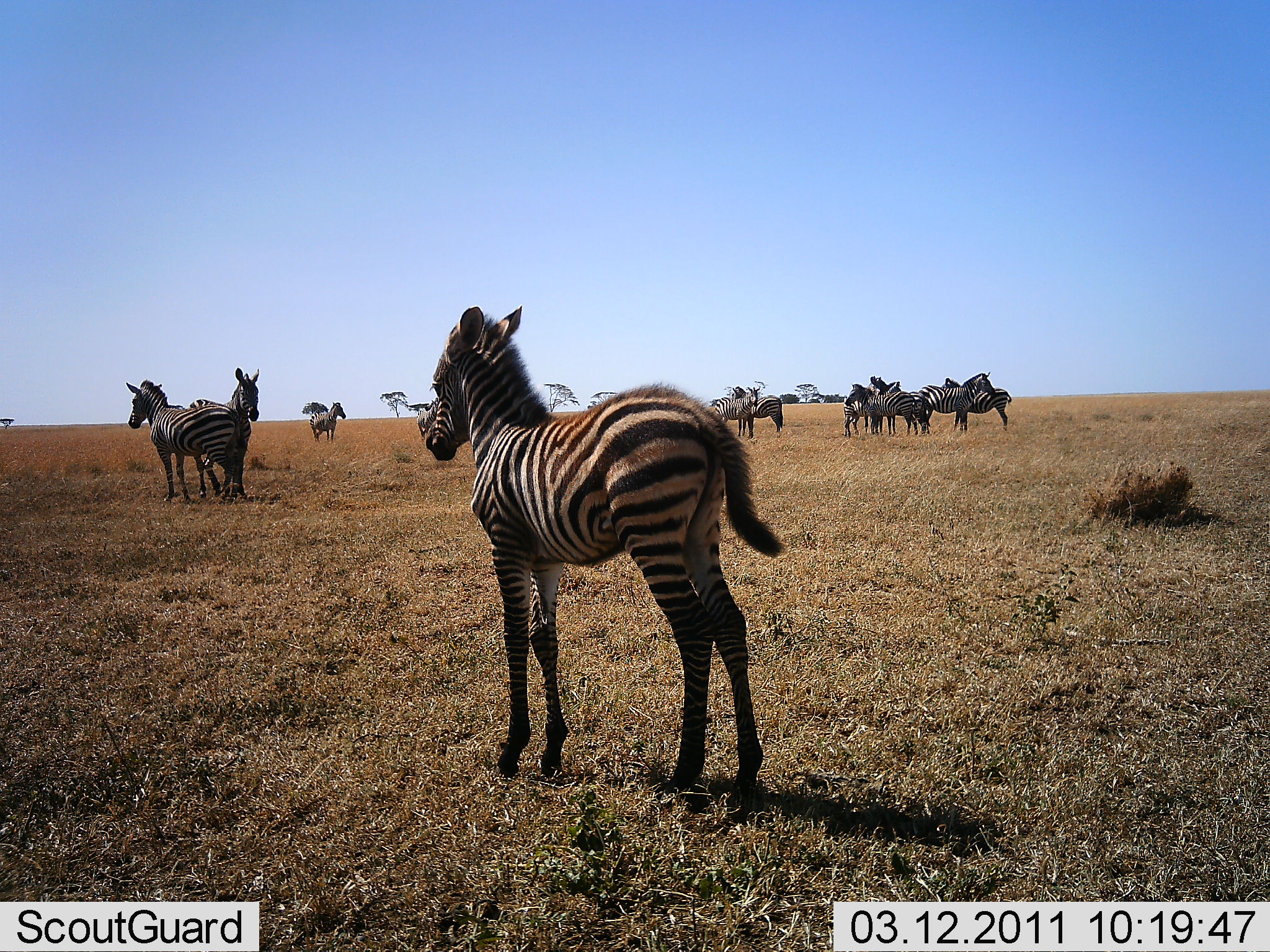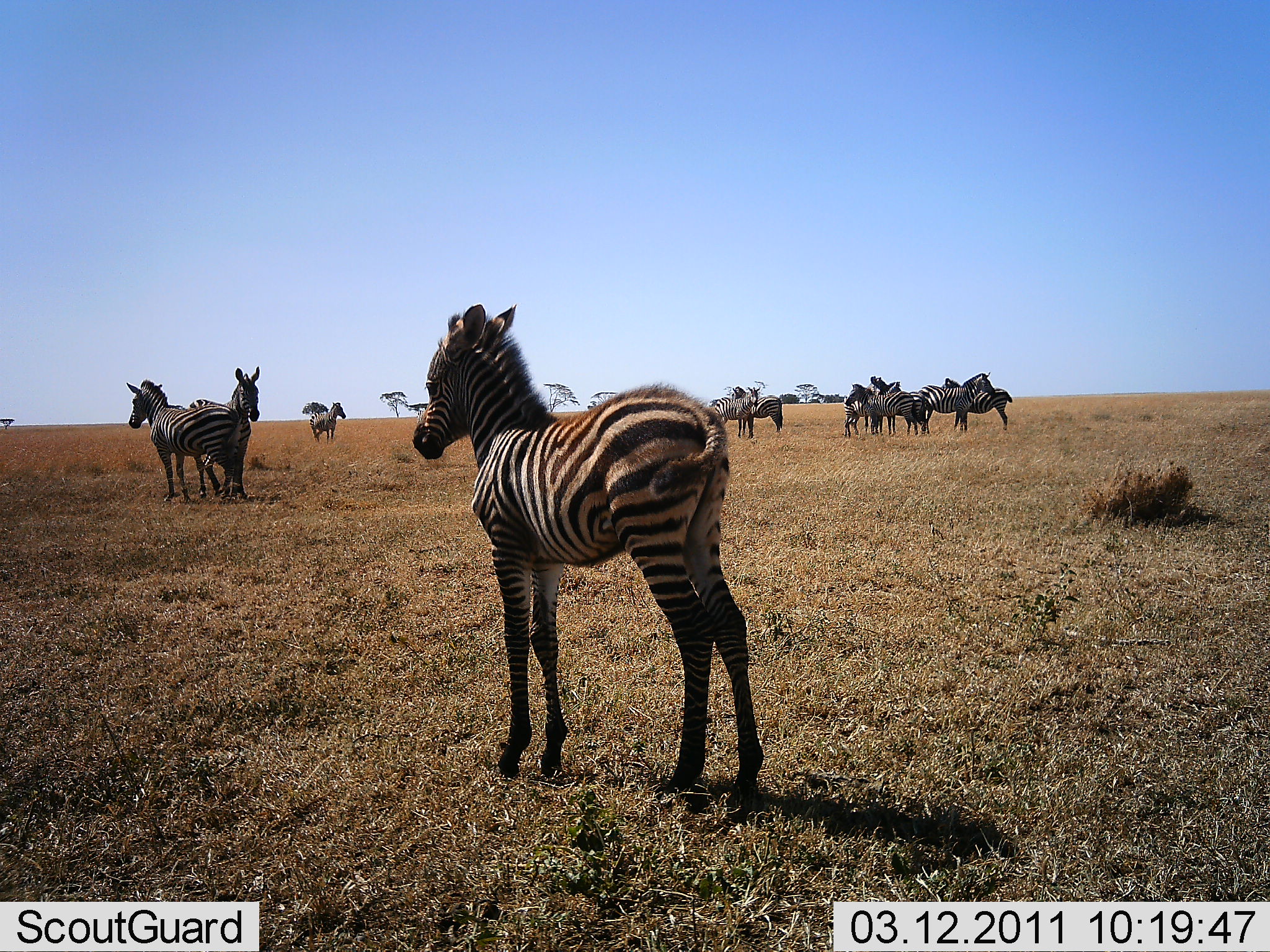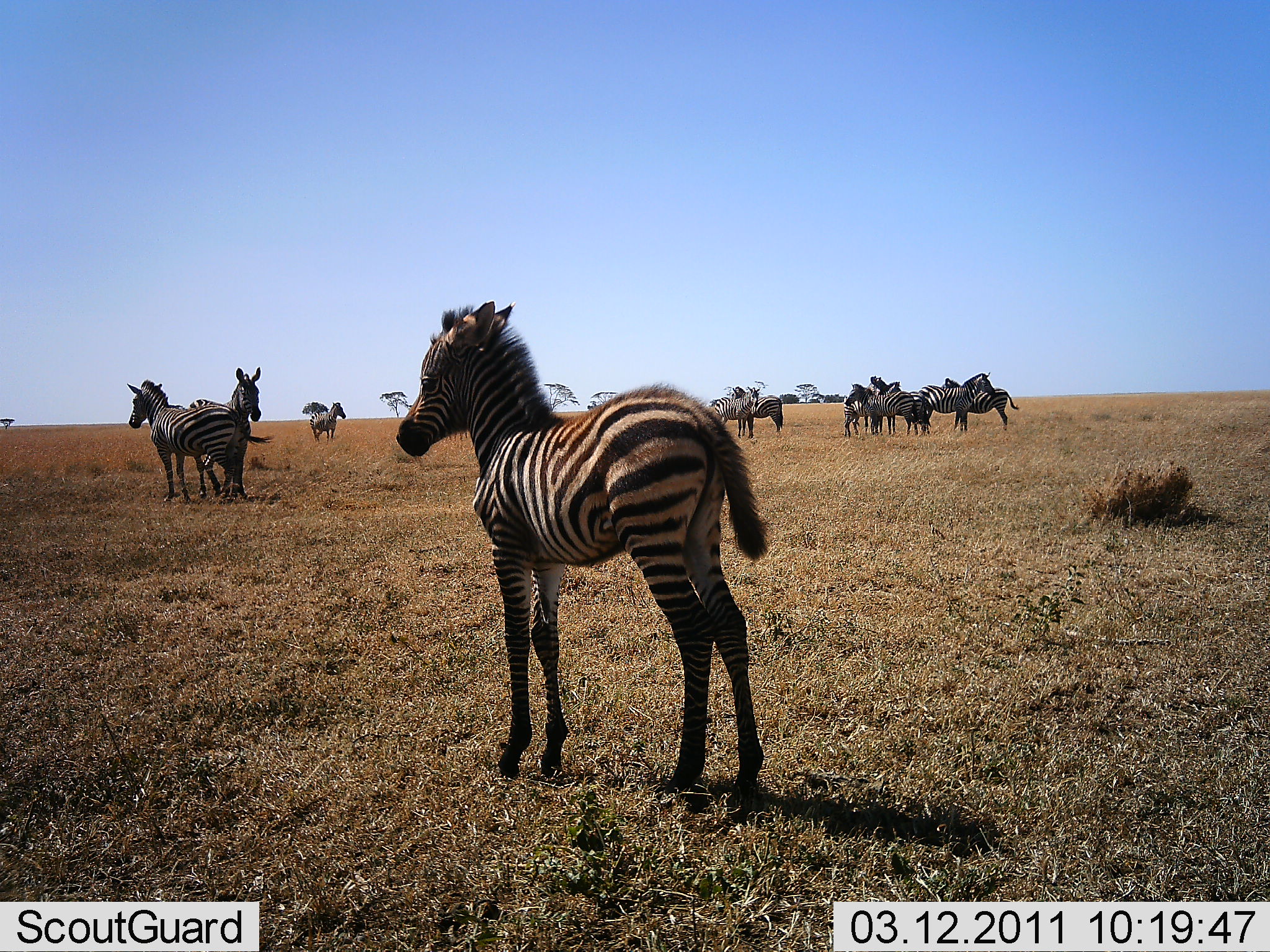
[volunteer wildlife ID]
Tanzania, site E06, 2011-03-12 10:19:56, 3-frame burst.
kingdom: Animalia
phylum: Chordata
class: Mammalia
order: Perissodactyla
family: Equidae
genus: Equus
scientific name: Equus quagga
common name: plains zebra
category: zebra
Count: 11-50.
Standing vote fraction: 100%.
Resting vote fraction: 10%.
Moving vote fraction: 20%.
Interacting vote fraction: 40%.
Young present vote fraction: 80%.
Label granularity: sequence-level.